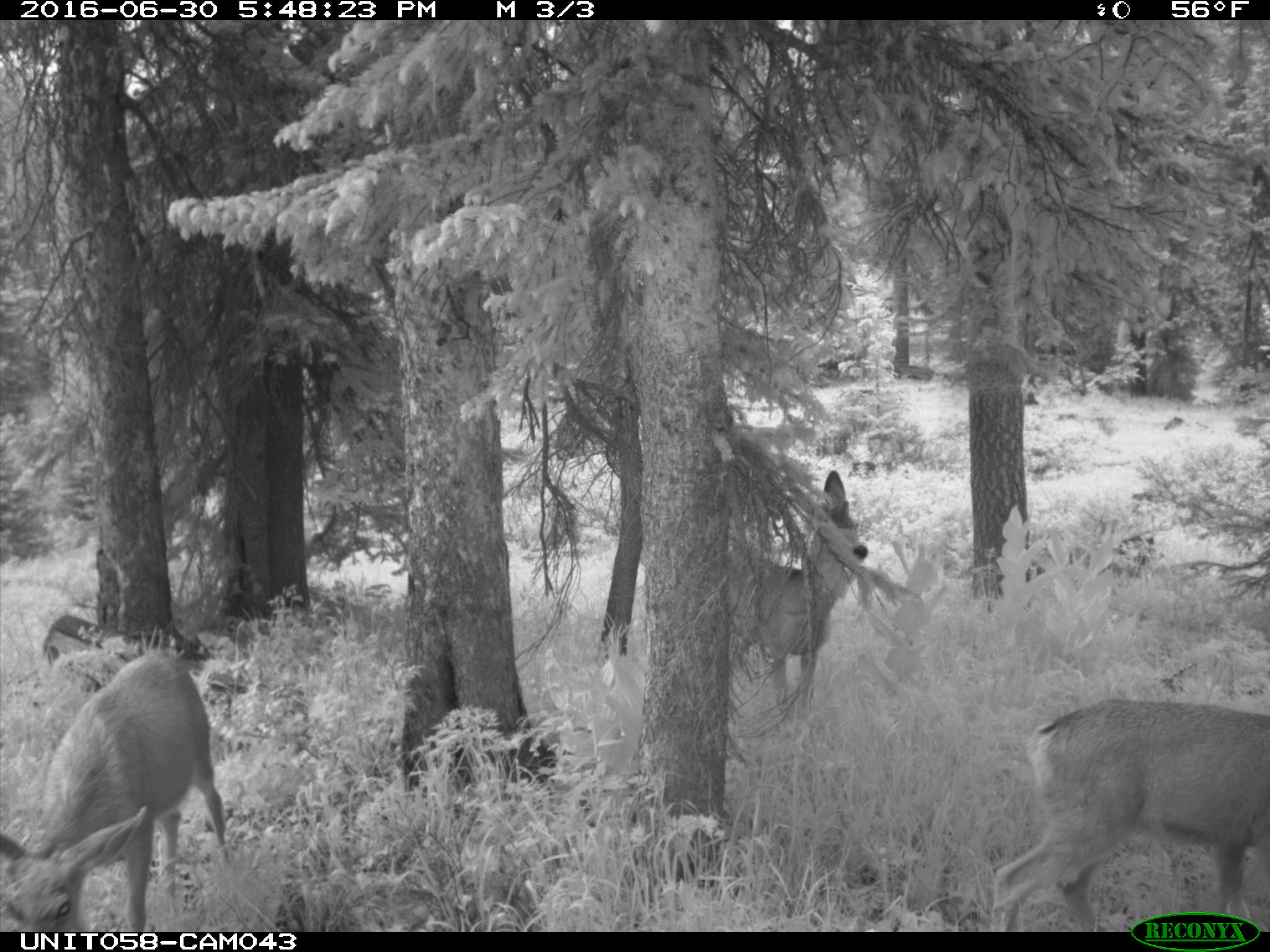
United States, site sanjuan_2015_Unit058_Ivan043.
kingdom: Animalia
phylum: Chordata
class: Mammalia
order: Artiodactyla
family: Cervidae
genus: Odocoileus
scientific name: Odocoileus hemionus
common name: mule deer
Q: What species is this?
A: Odocoileus hemionus (mule deer).